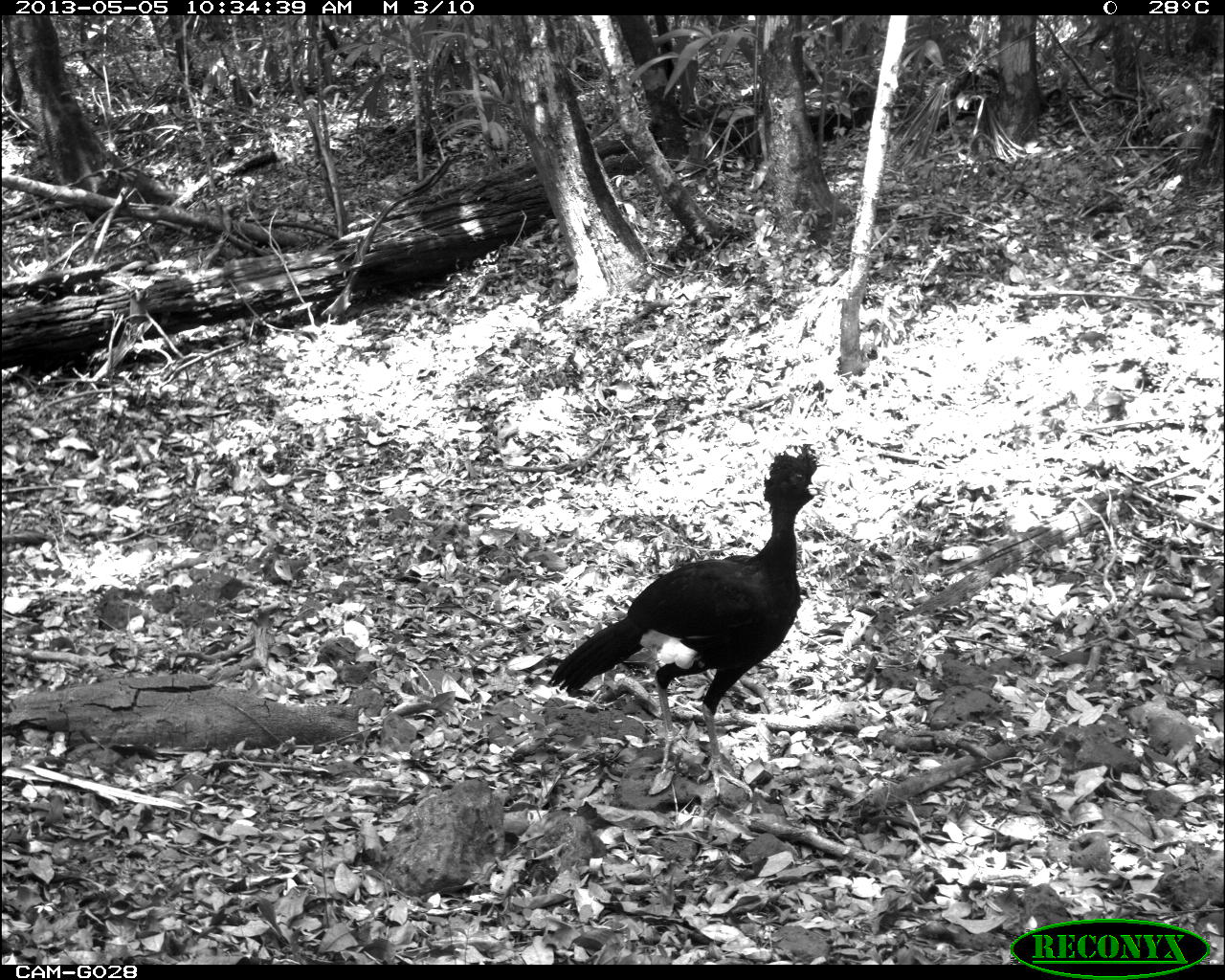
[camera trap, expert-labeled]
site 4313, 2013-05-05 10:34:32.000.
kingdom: Animalia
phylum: Chordata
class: Aves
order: Galliformes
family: Cracidae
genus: Crax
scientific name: Crax rubra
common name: great curassow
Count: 2.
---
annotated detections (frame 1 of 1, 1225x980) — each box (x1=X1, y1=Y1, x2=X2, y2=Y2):
crax rubra: (x1=547, y1=451, x2=827, y2=801)